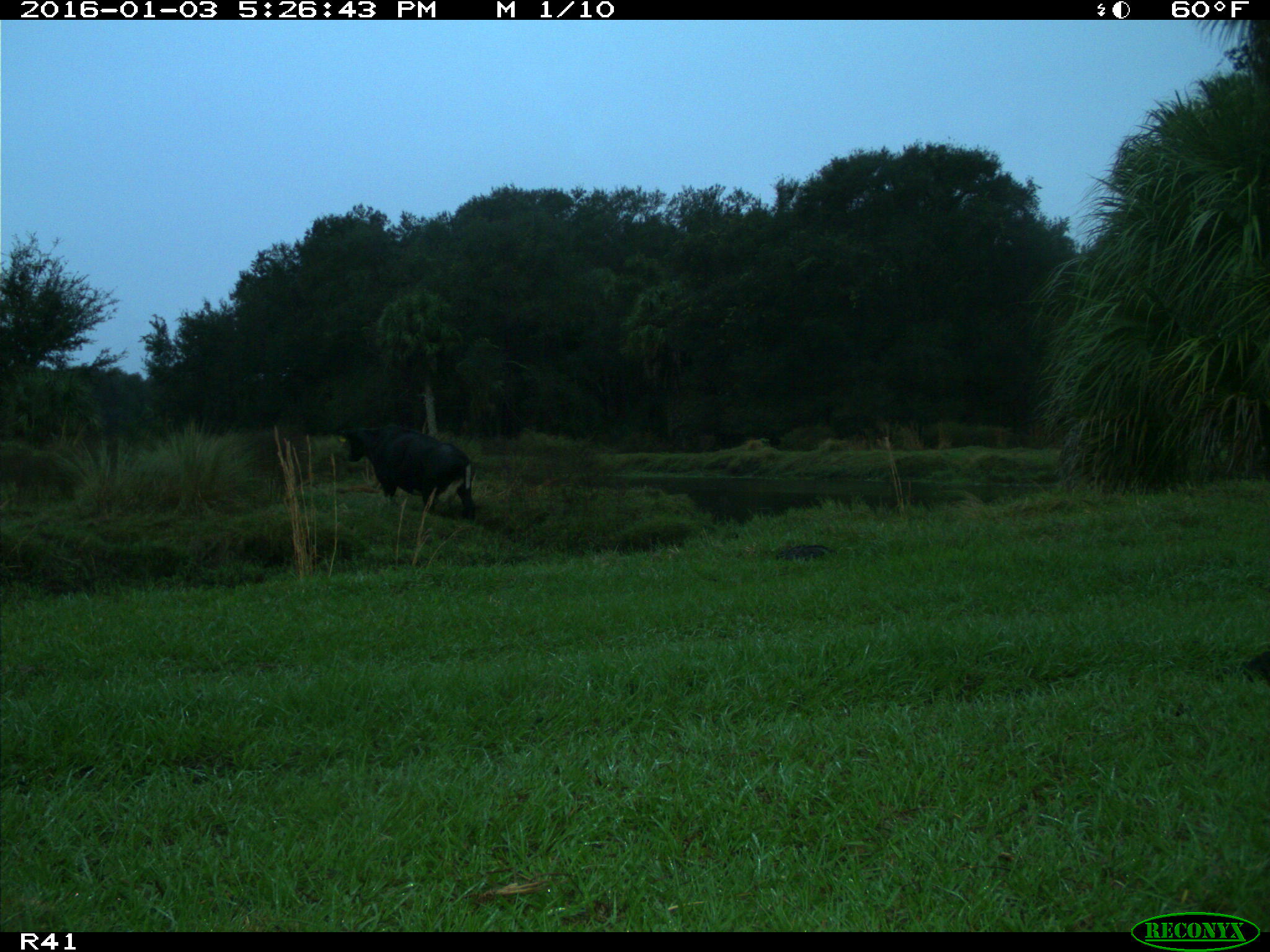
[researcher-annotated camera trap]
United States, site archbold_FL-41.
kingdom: Animalia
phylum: Chordata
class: Mammalia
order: Artiodactyla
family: Bovidae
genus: Bos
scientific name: Bos taurus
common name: domestic cow